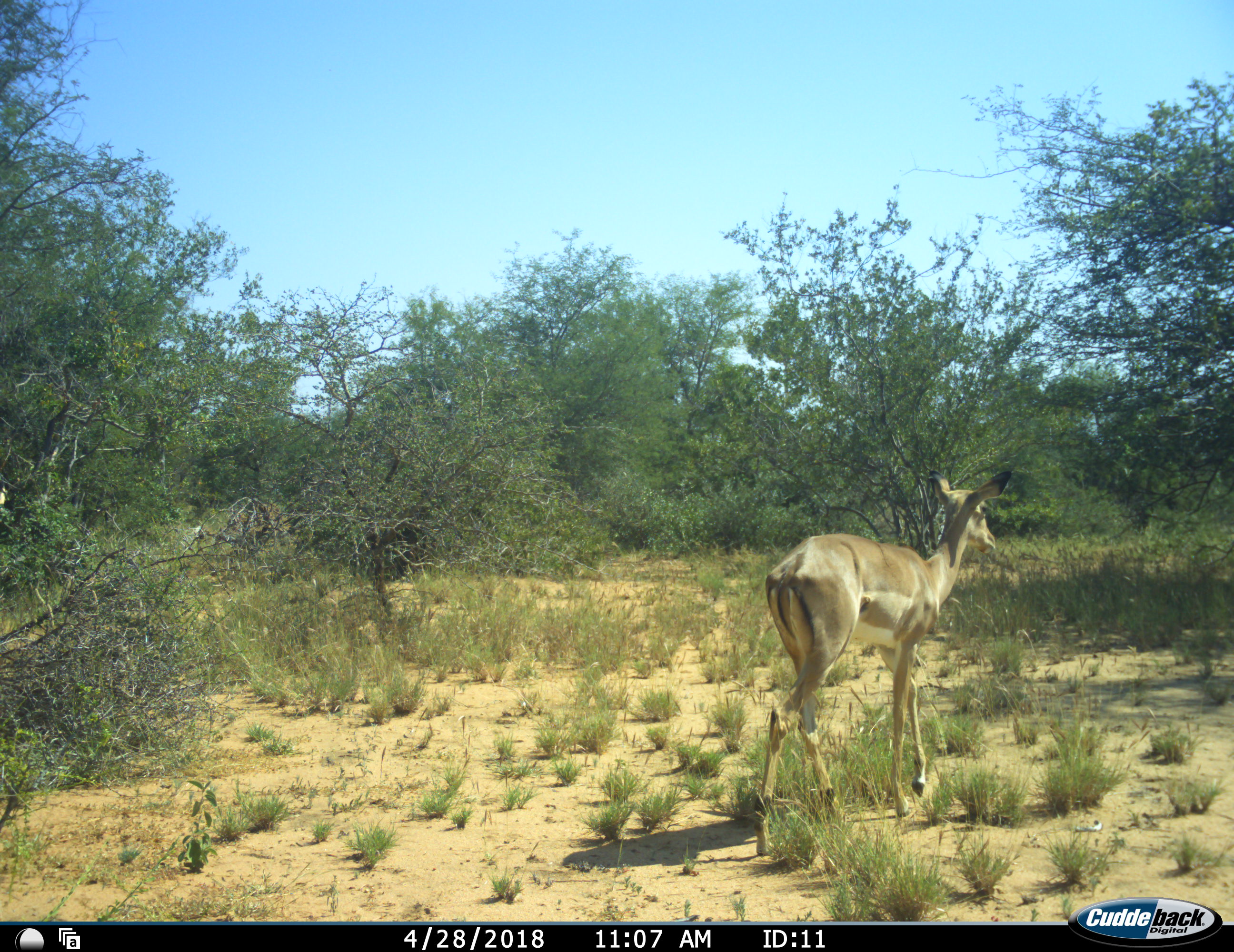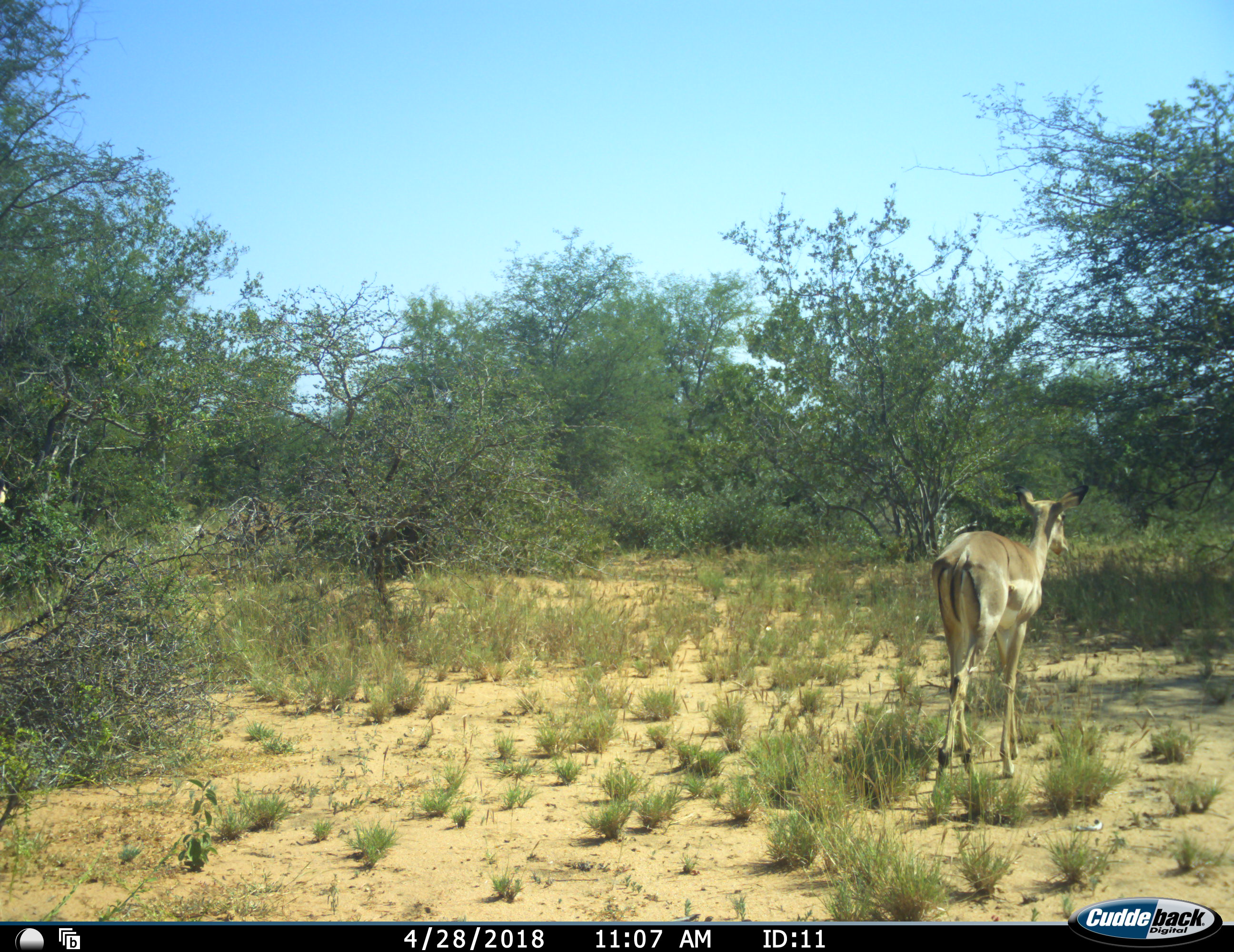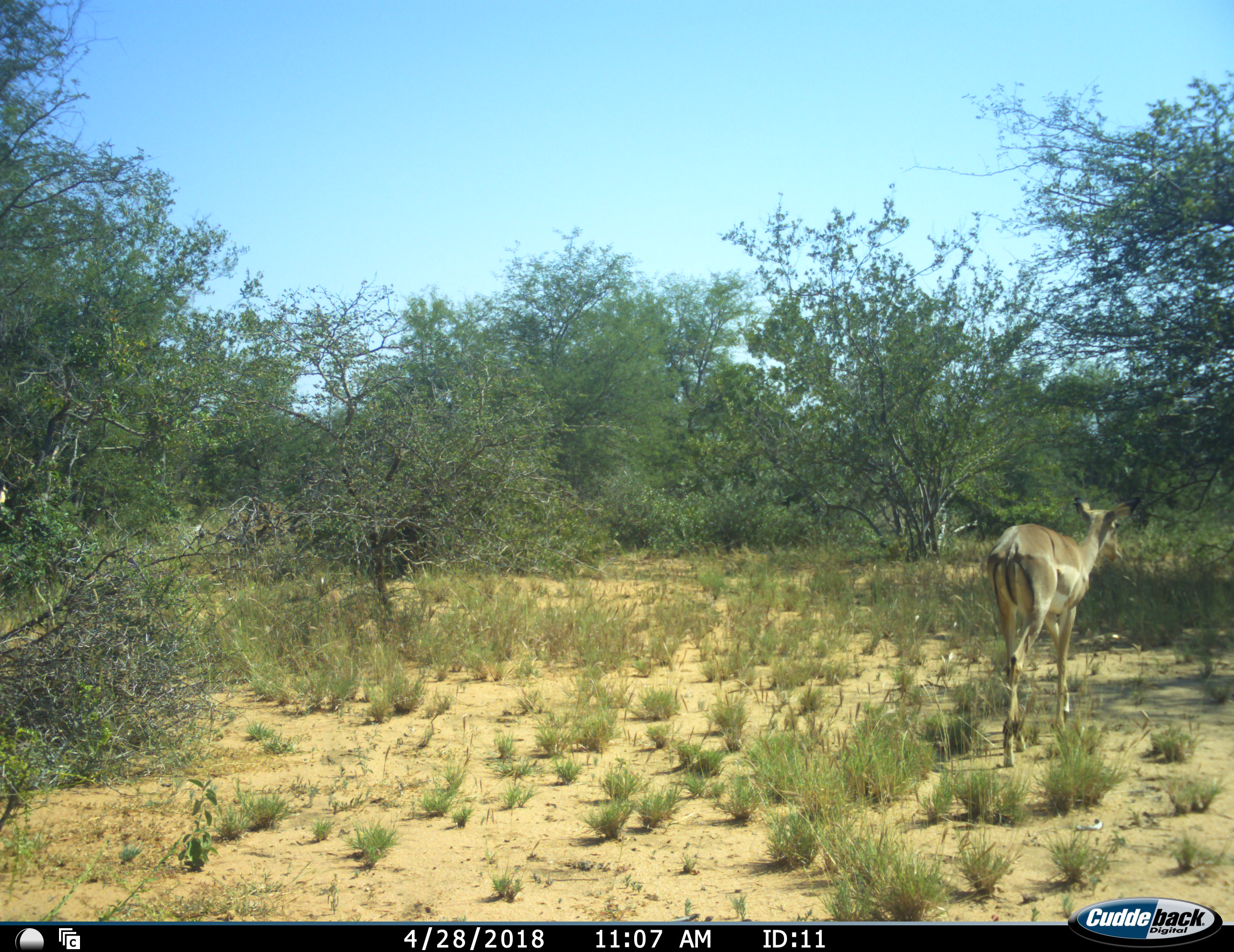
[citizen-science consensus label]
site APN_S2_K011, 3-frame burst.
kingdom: Animalia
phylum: Chordata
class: Mammalia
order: Artiodactyla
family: Bovidae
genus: Aepyceros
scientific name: Aepyceros melampus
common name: impala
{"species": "impala (Aepyceros melampus)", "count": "1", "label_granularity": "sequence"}